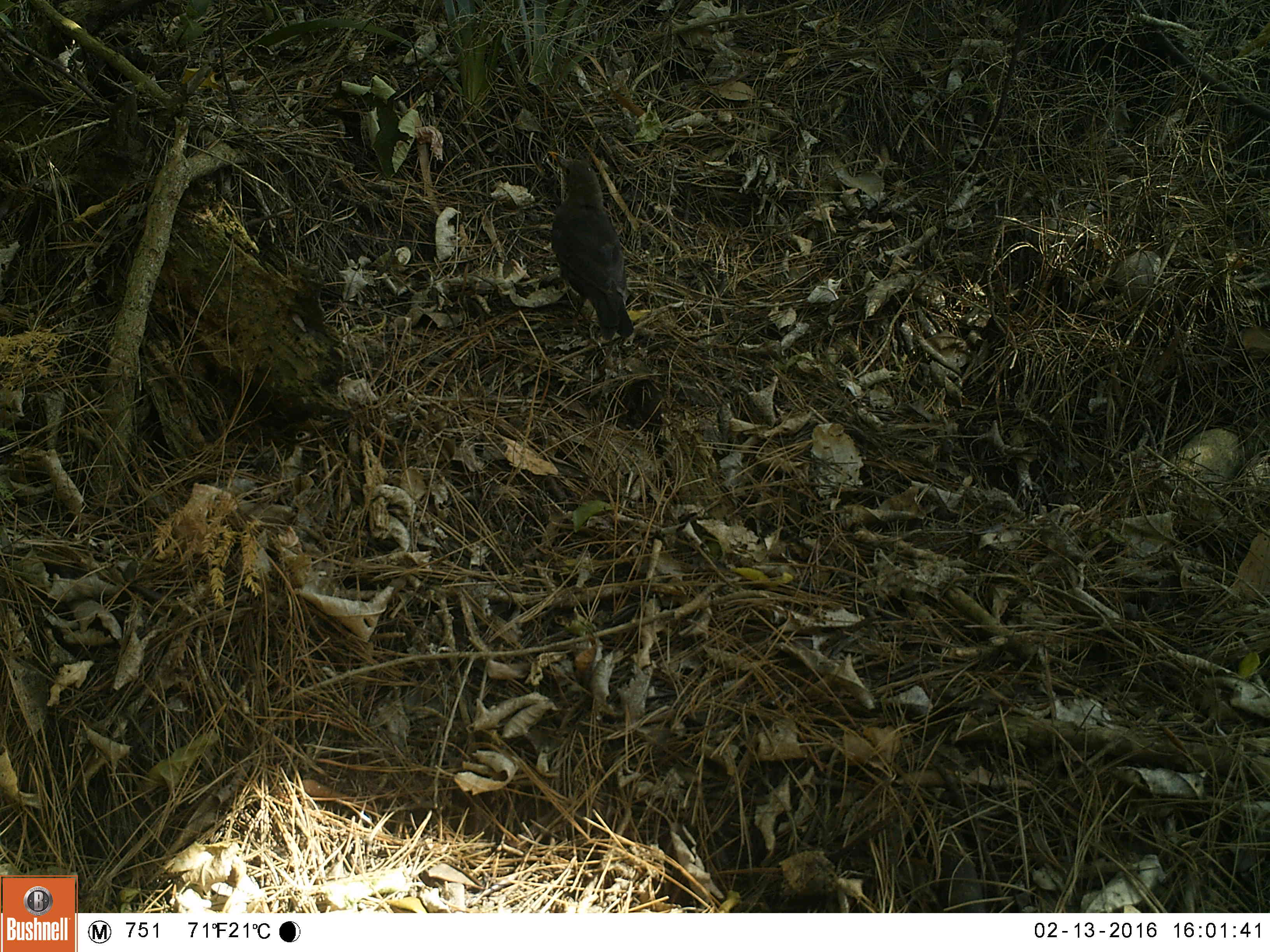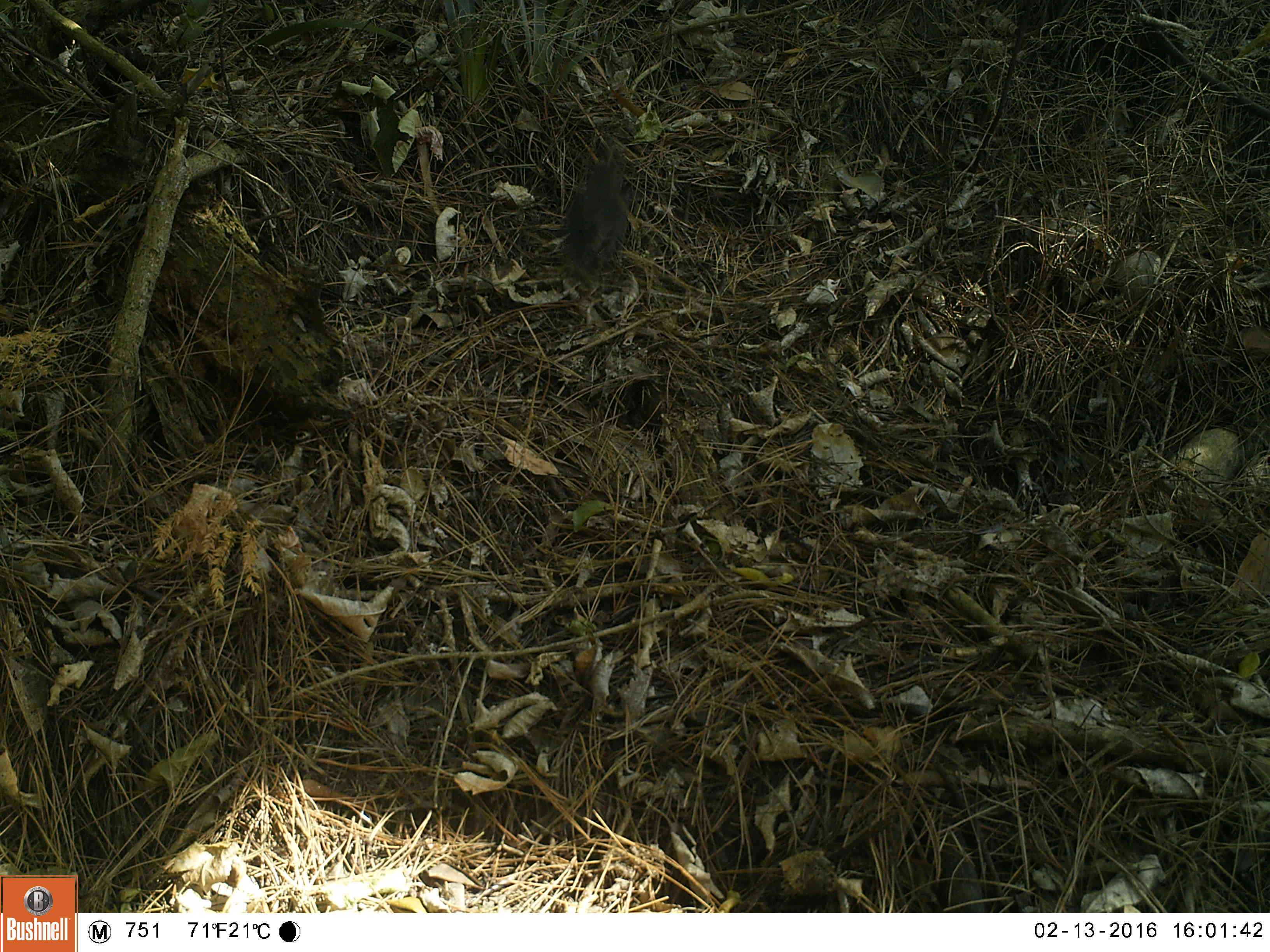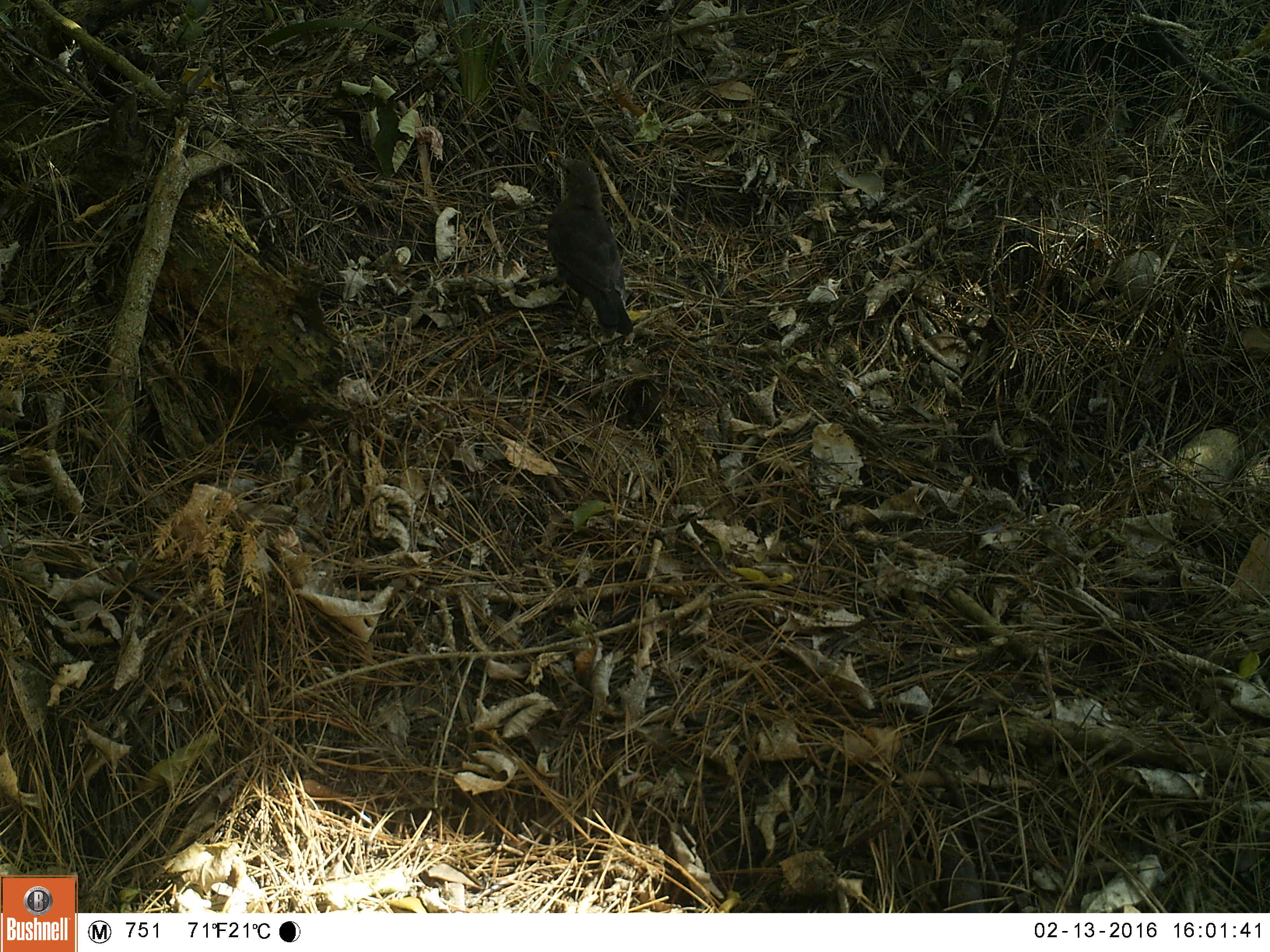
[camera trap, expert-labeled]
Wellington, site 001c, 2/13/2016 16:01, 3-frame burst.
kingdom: Animalia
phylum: Chordata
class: Aves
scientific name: Aves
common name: bird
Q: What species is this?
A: Bird (Aves).